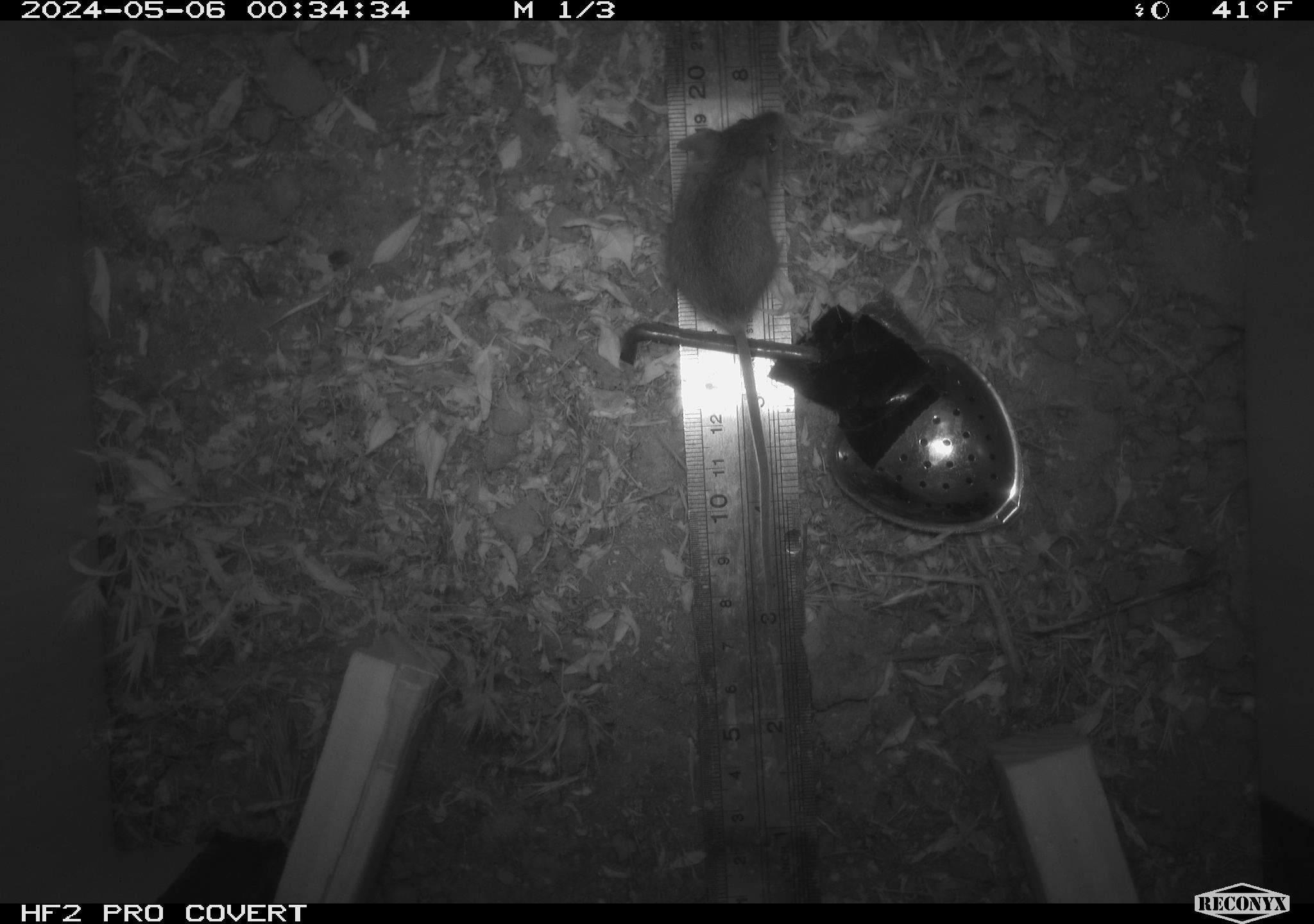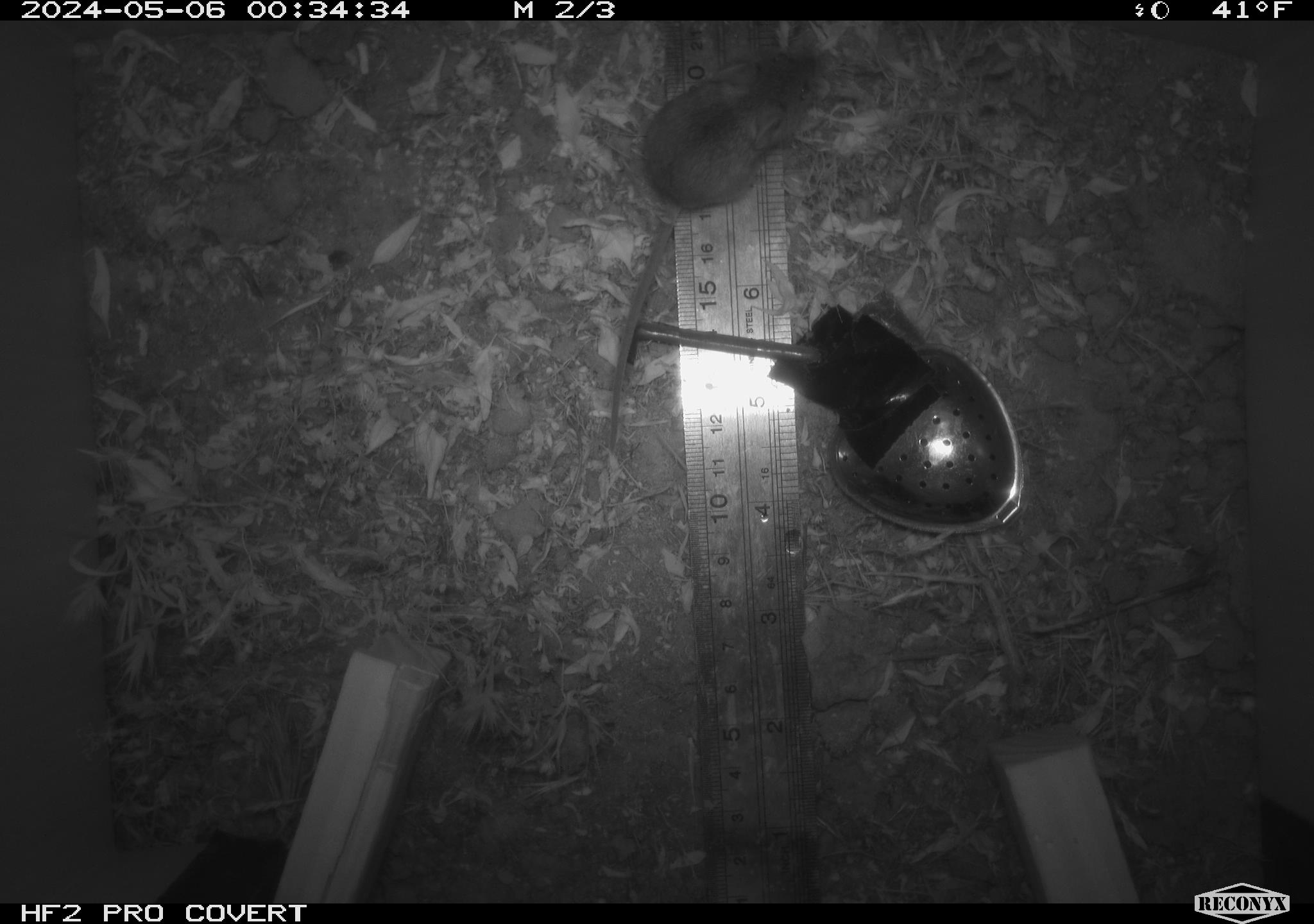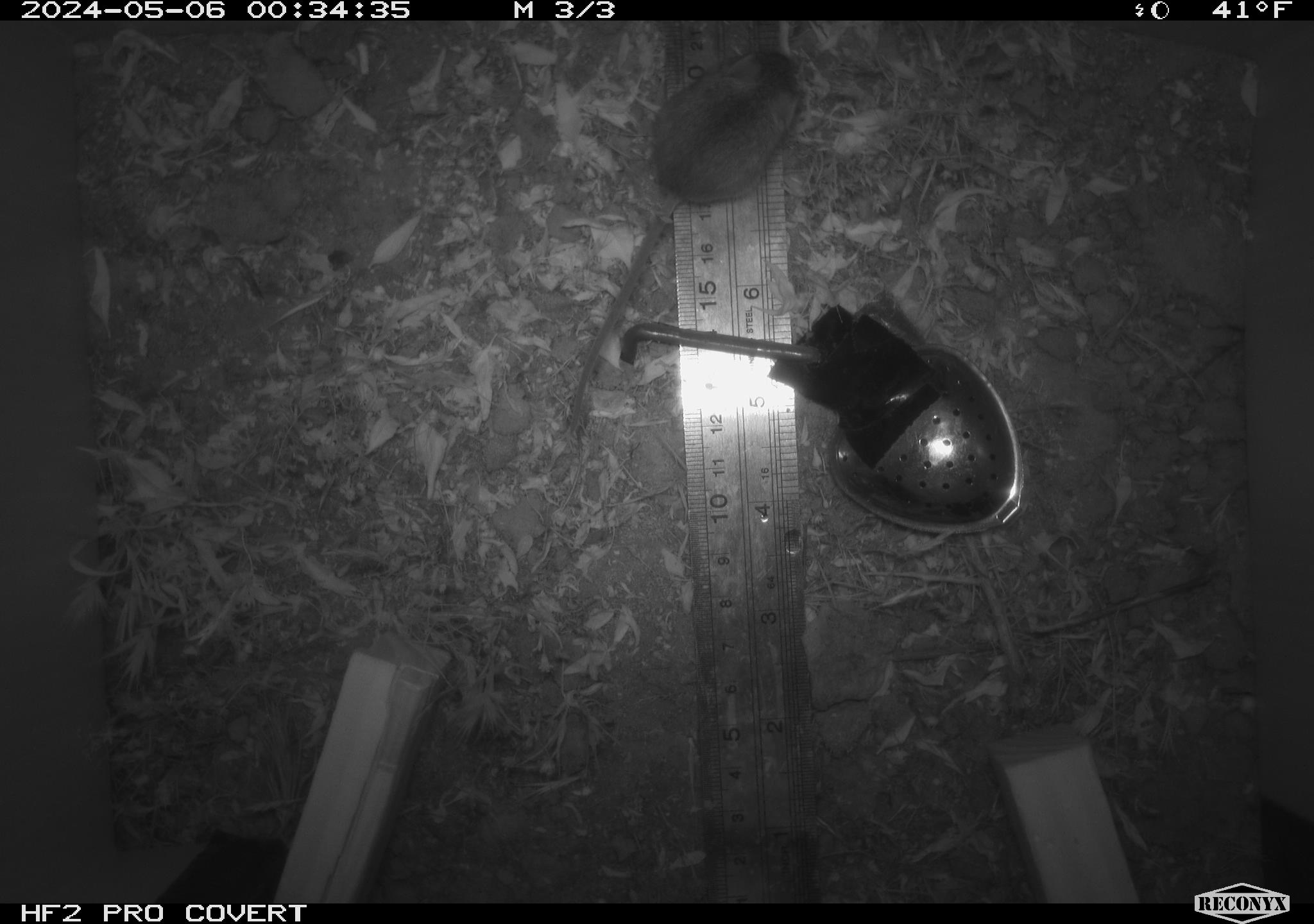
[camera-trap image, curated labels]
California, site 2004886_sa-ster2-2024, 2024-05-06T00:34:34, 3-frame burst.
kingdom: Animalia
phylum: Chordata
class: Mammalia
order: Rodentia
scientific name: Rodentia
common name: mouse species